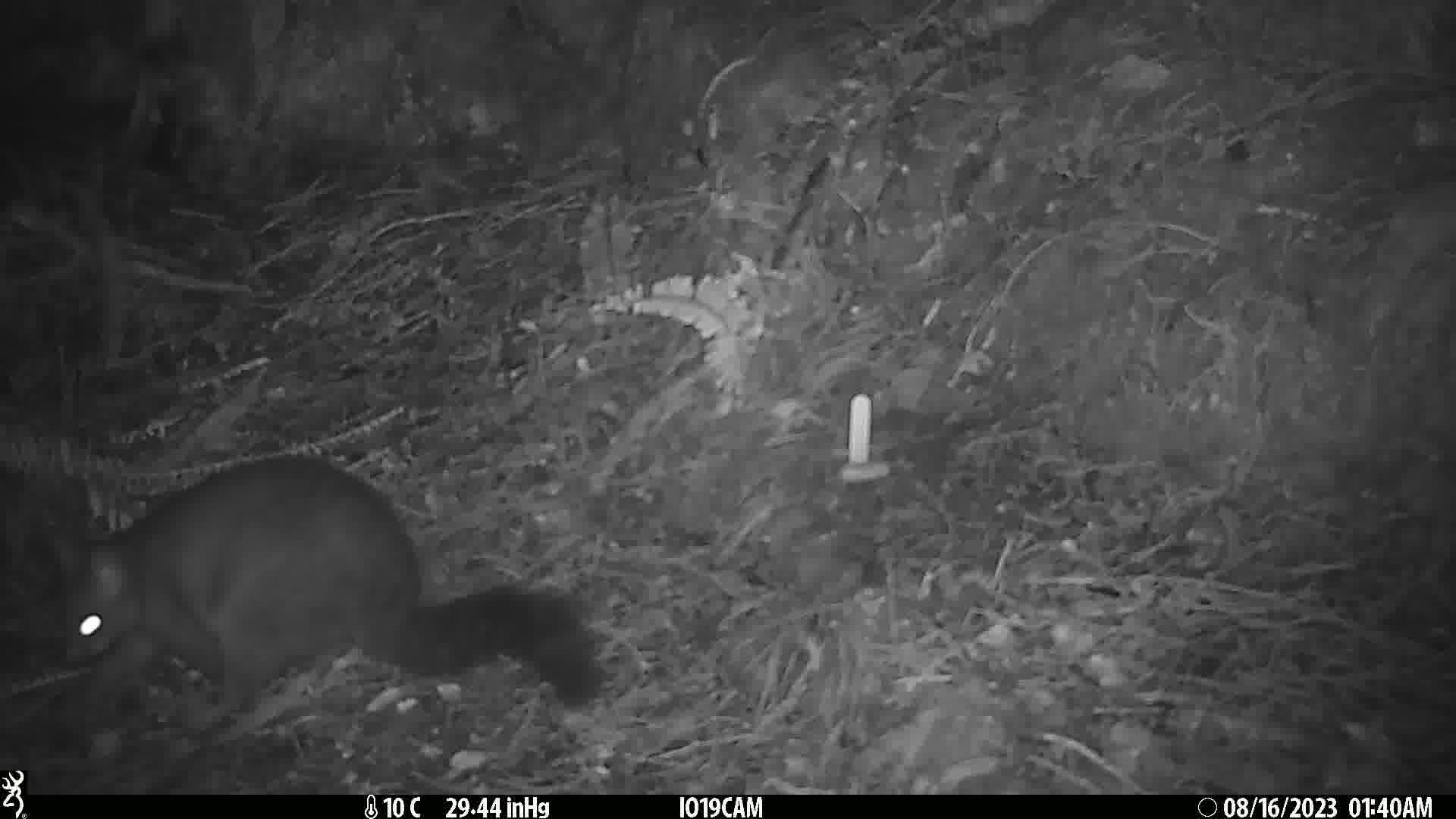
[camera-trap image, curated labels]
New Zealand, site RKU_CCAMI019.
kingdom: Animalia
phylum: Chordata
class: Mammalia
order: Diprotodontia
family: Phalangeridae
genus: Trichosurus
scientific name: Trichosurus vulpecula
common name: common brushtail possum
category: possum